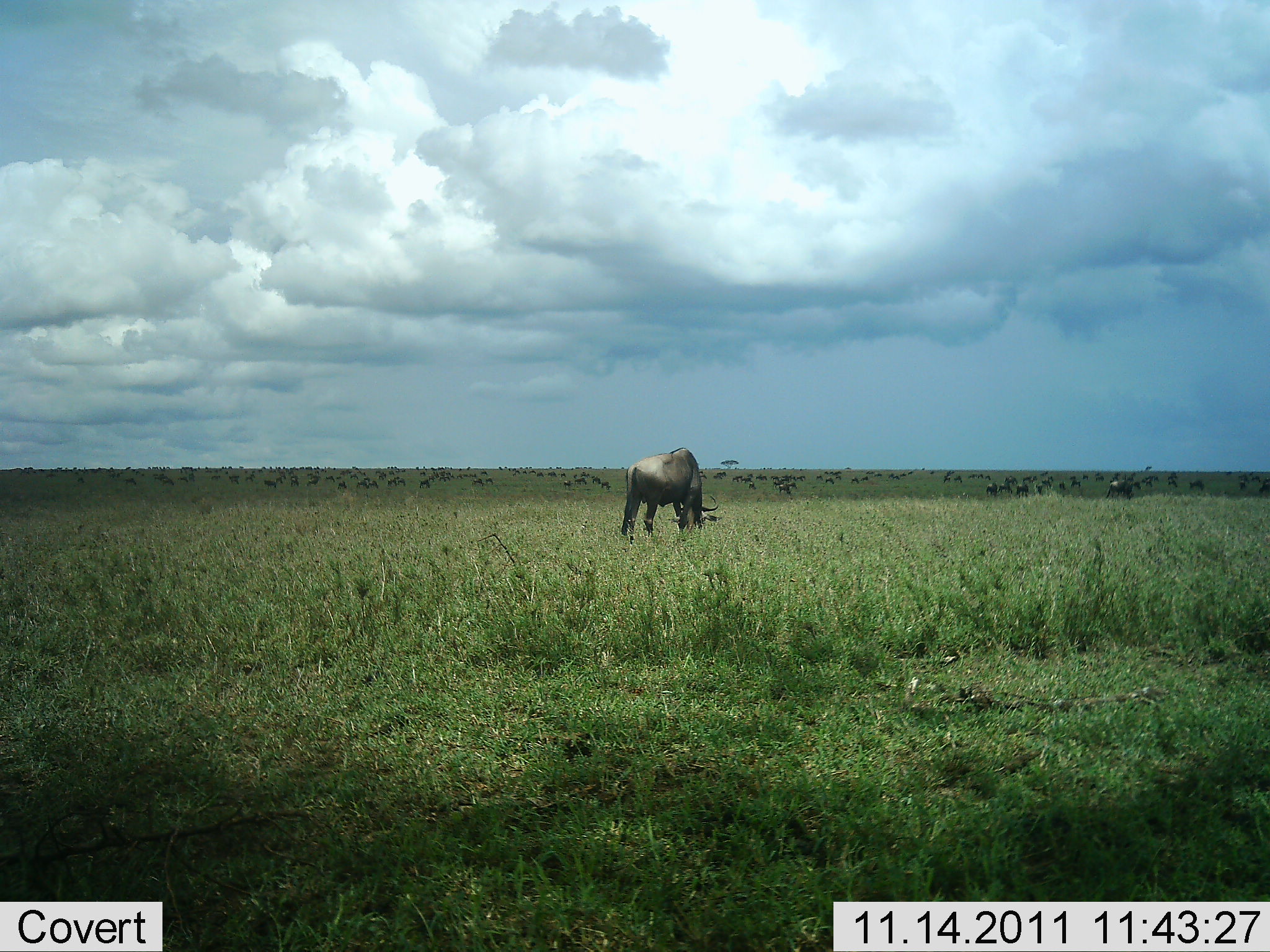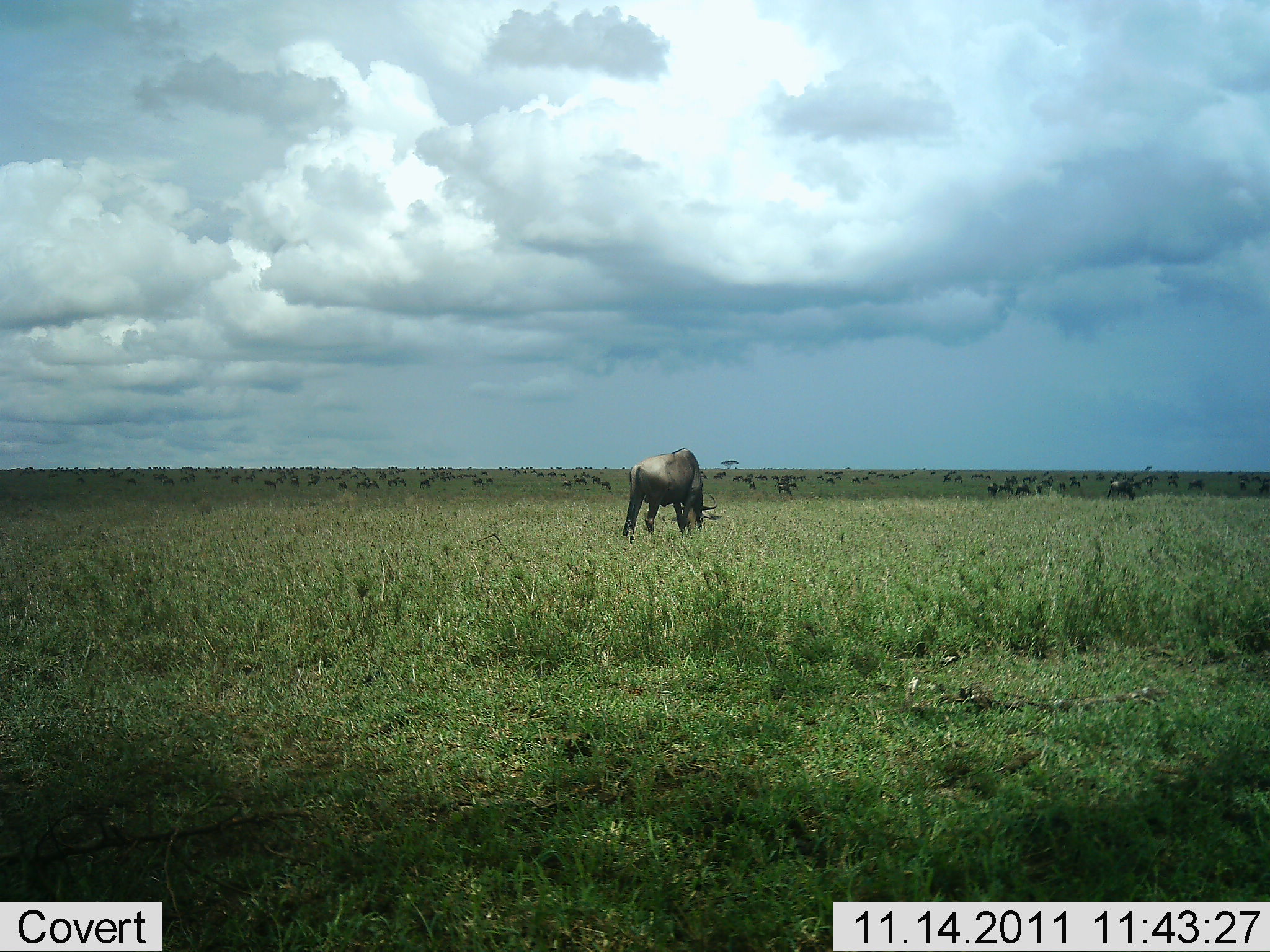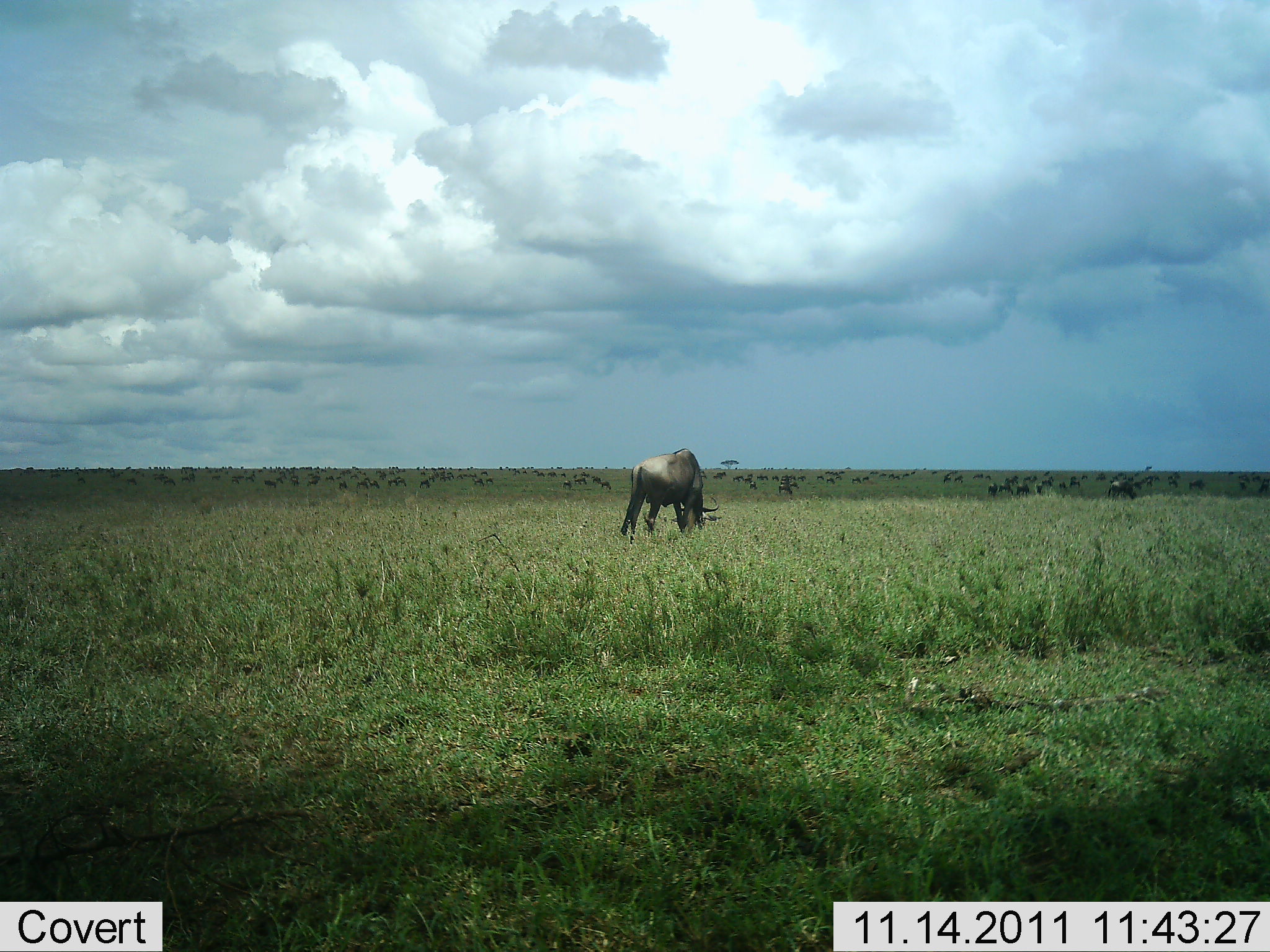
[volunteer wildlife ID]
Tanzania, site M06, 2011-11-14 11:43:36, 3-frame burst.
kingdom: Animalia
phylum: Chordata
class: Mammalia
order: Artiodactyla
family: Bovidae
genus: Connochaetes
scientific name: Connochaetes taurinus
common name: blue wildebeest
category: wildebeest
Wildebeest (blue wildebeest) (Connochaetes taurinus), count 11-50. Behavior (volunteer vote fractions): standing 27%, resting 0%, moving 0%, interacting 9%. Young present (vote fraction): 0%. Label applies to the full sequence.